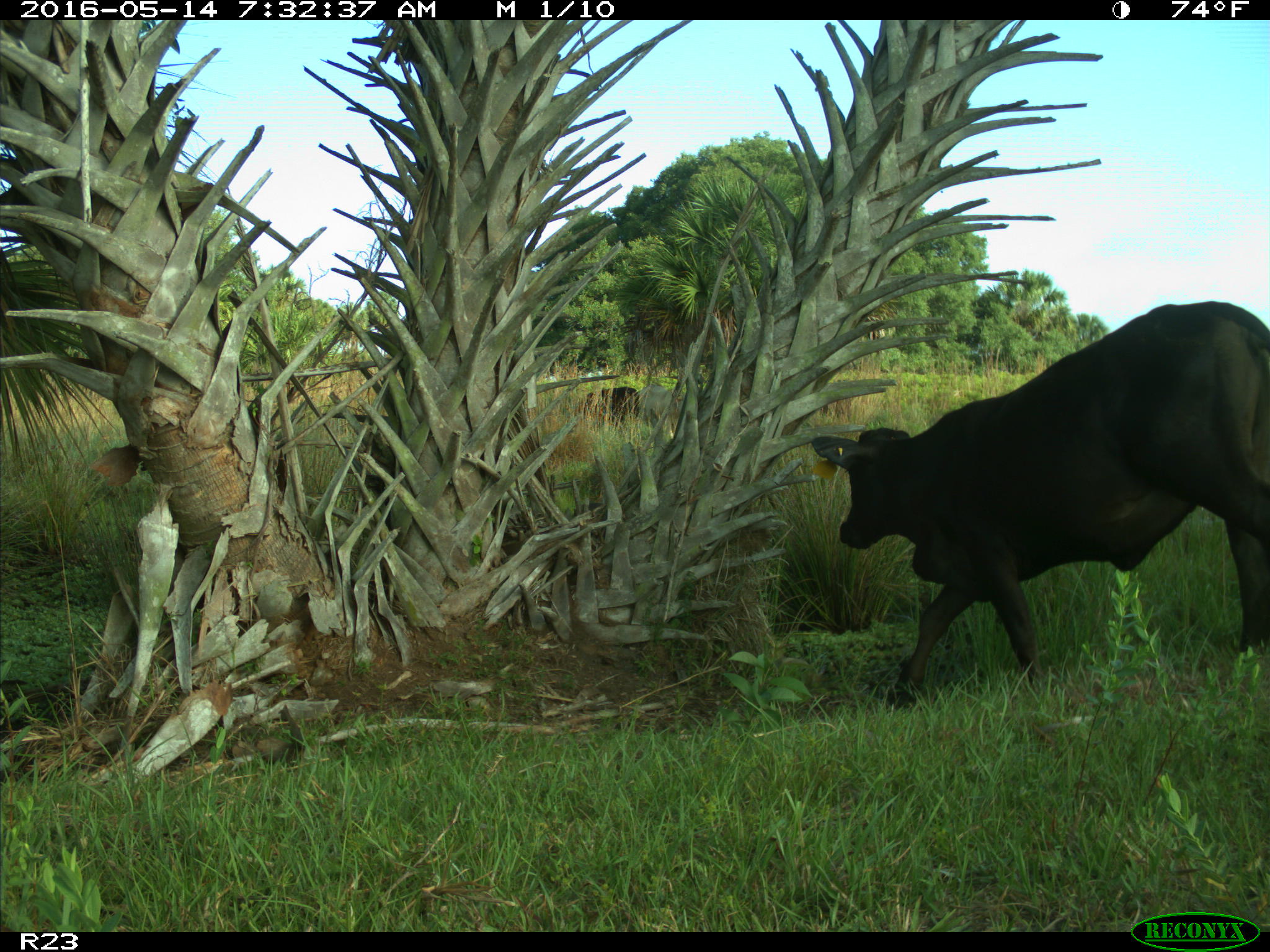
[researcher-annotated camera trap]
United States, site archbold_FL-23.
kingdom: Animalia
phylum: Chordata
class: Mammalia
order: Artiodactyla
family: Bovidae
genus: Bos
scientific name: Bos taurus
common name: domestic cow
Bos taurus (domestic cow).